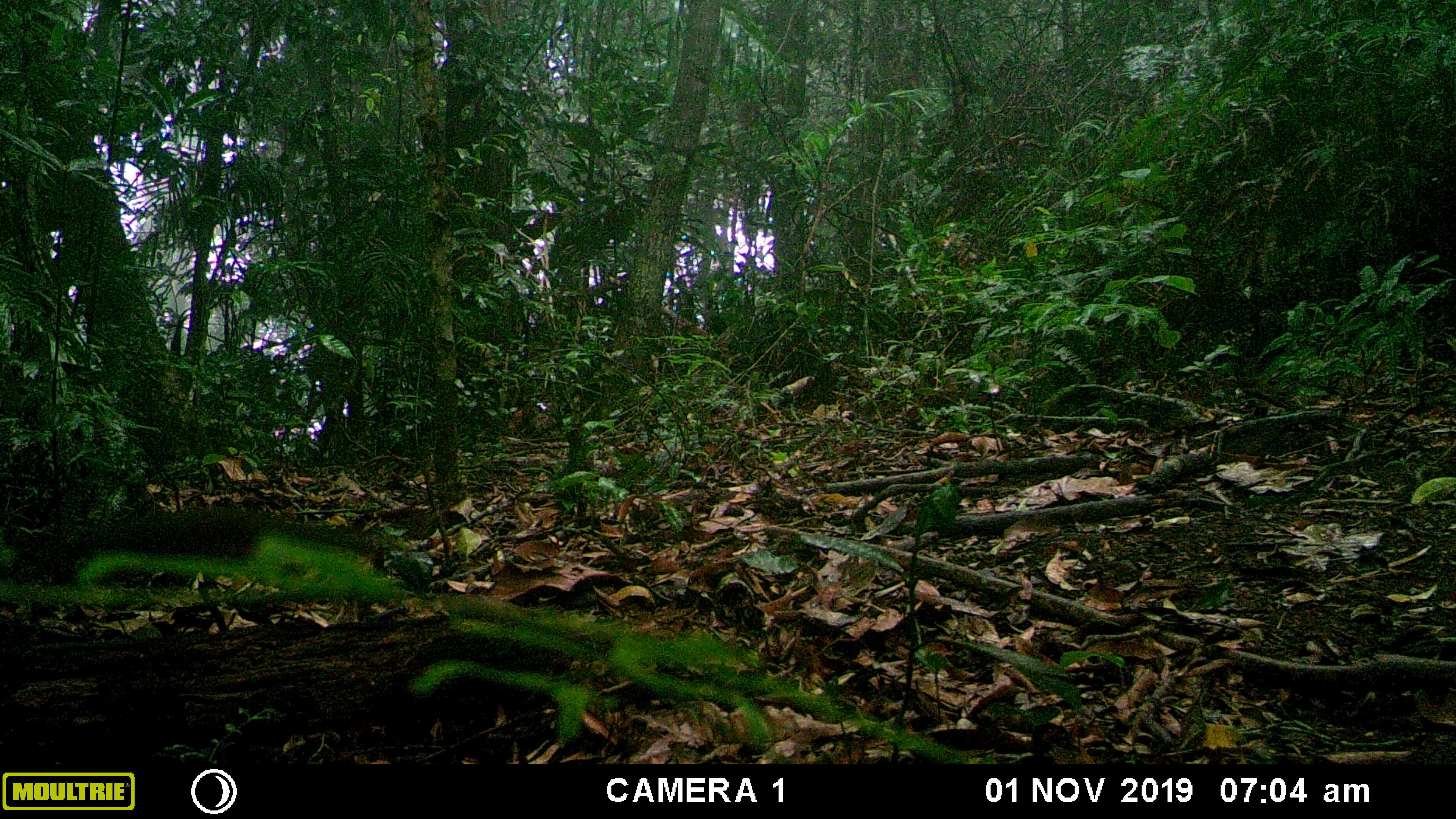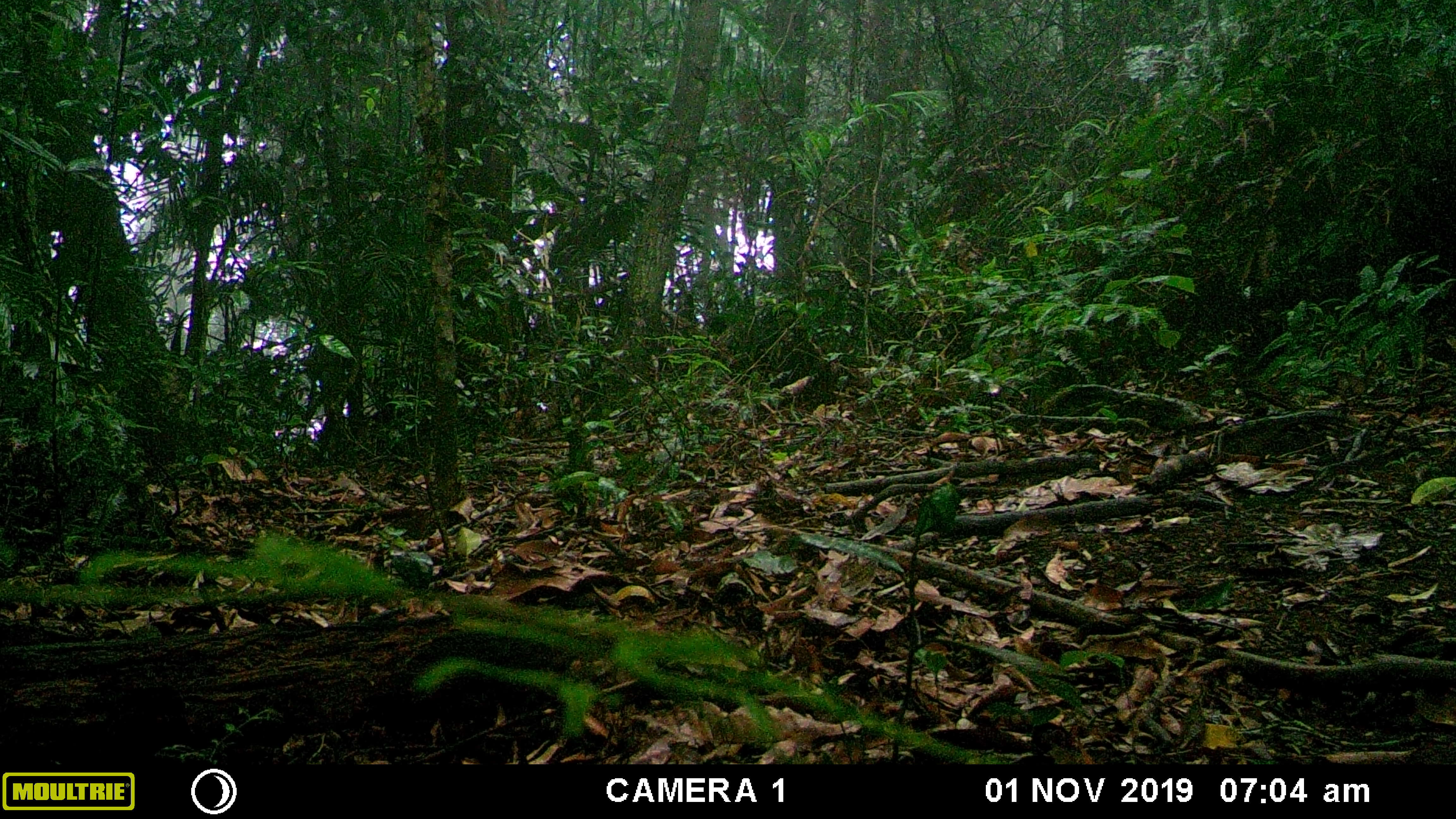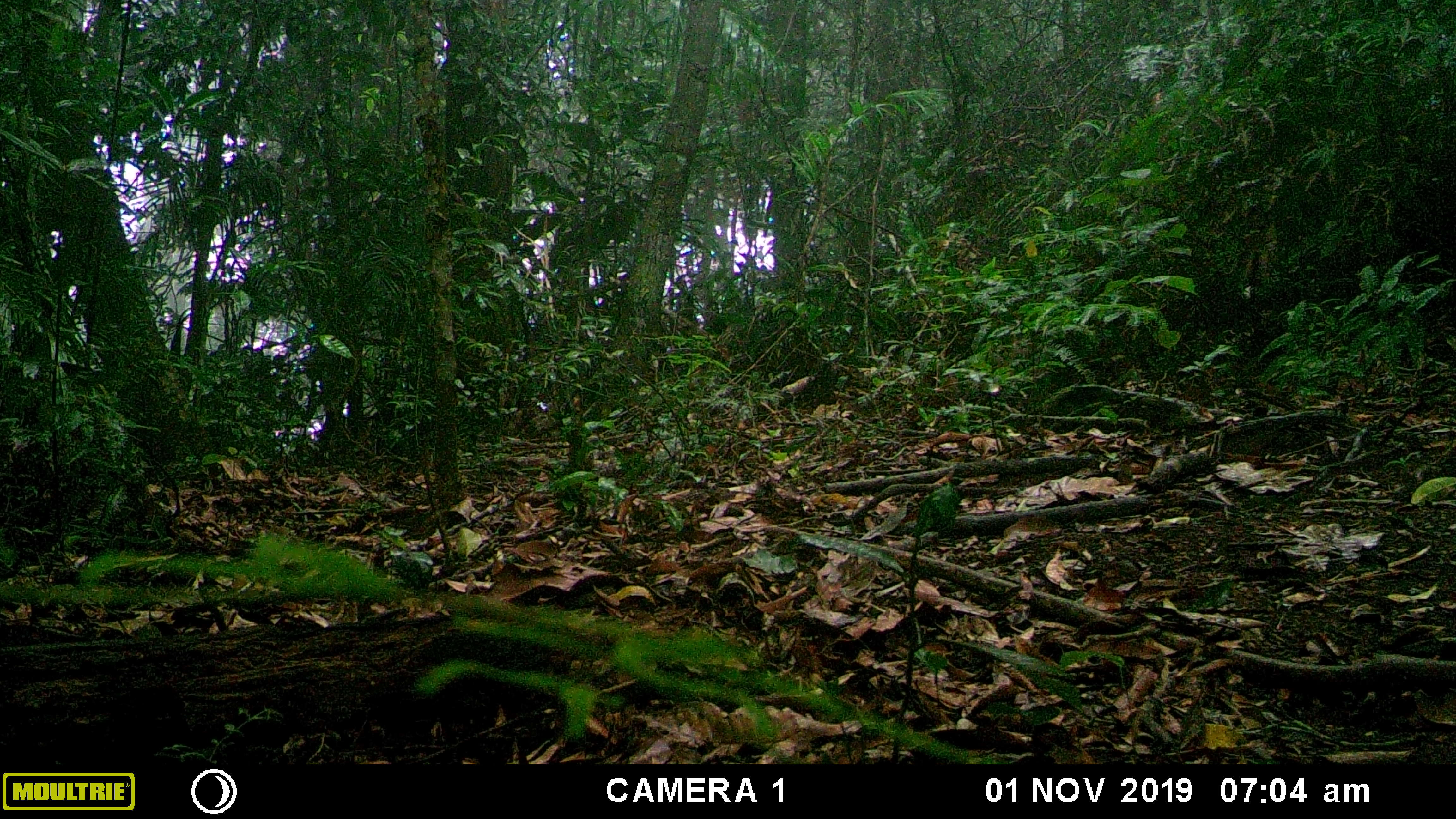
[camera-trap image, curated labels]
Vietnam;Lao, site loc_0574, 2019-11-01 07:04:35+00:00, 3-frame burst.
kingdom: Animalia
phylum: Chordata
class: Mammalia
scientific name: Mammalia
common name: mammal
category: unidentified small mammal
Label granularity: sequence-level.